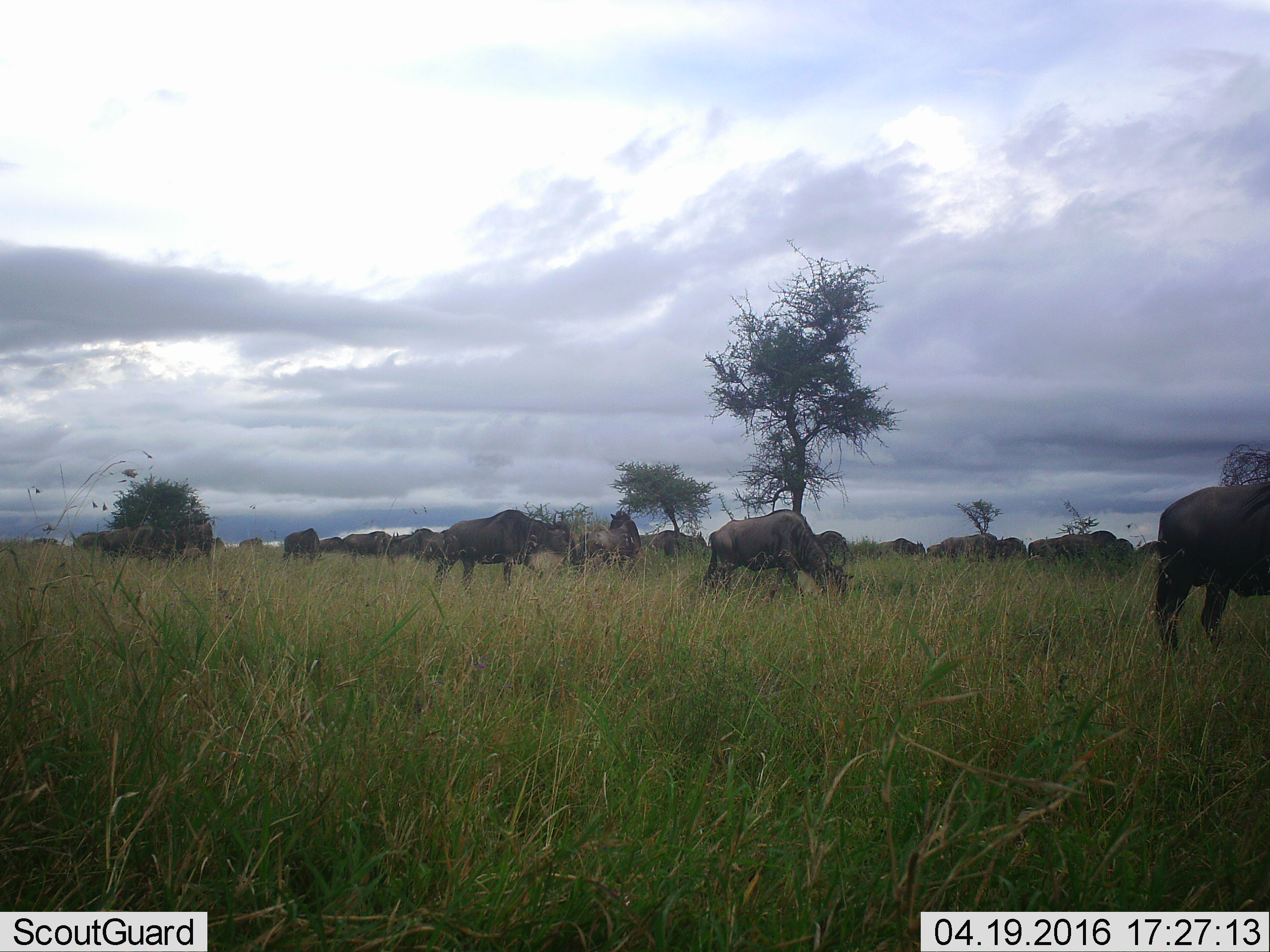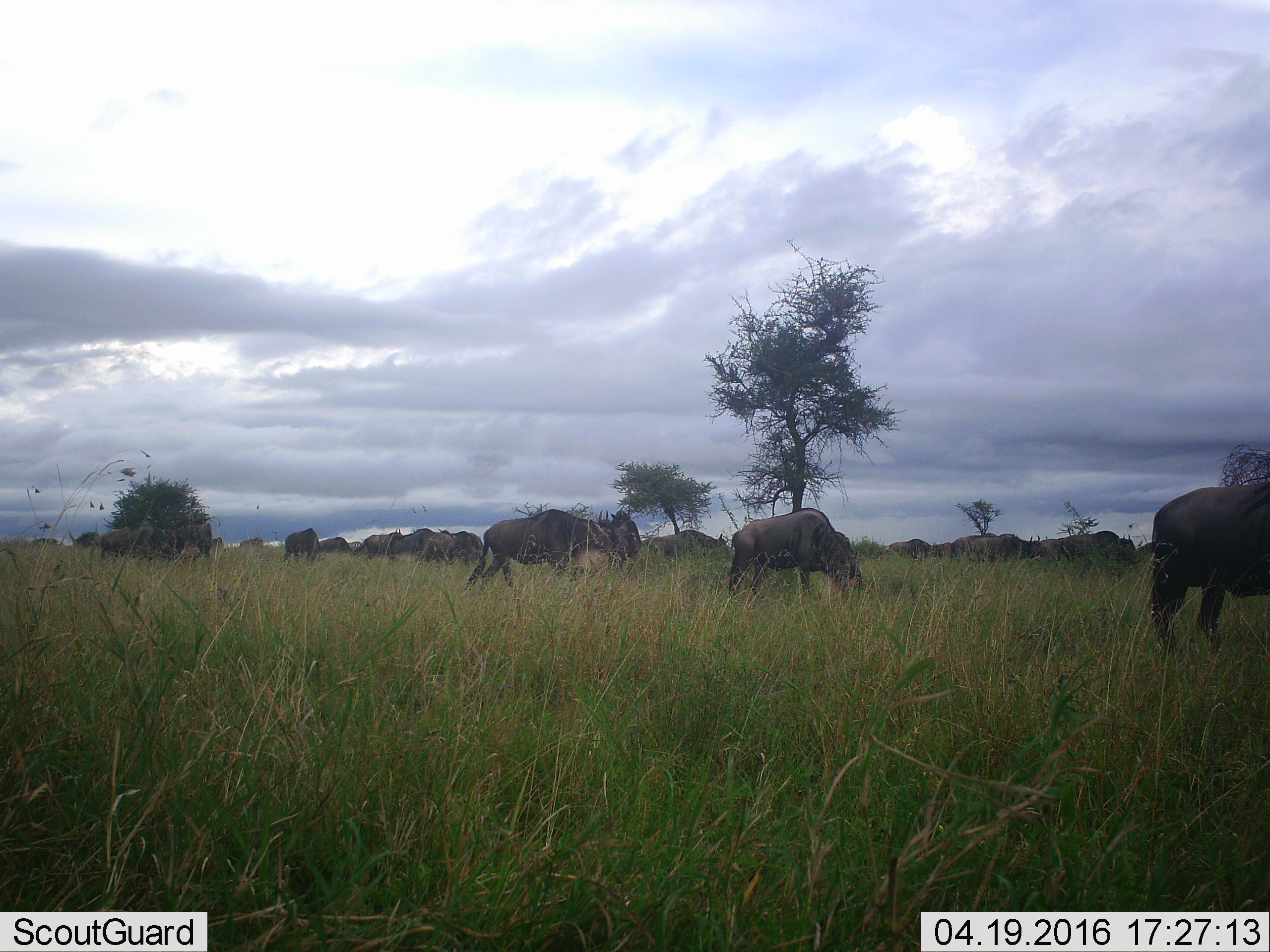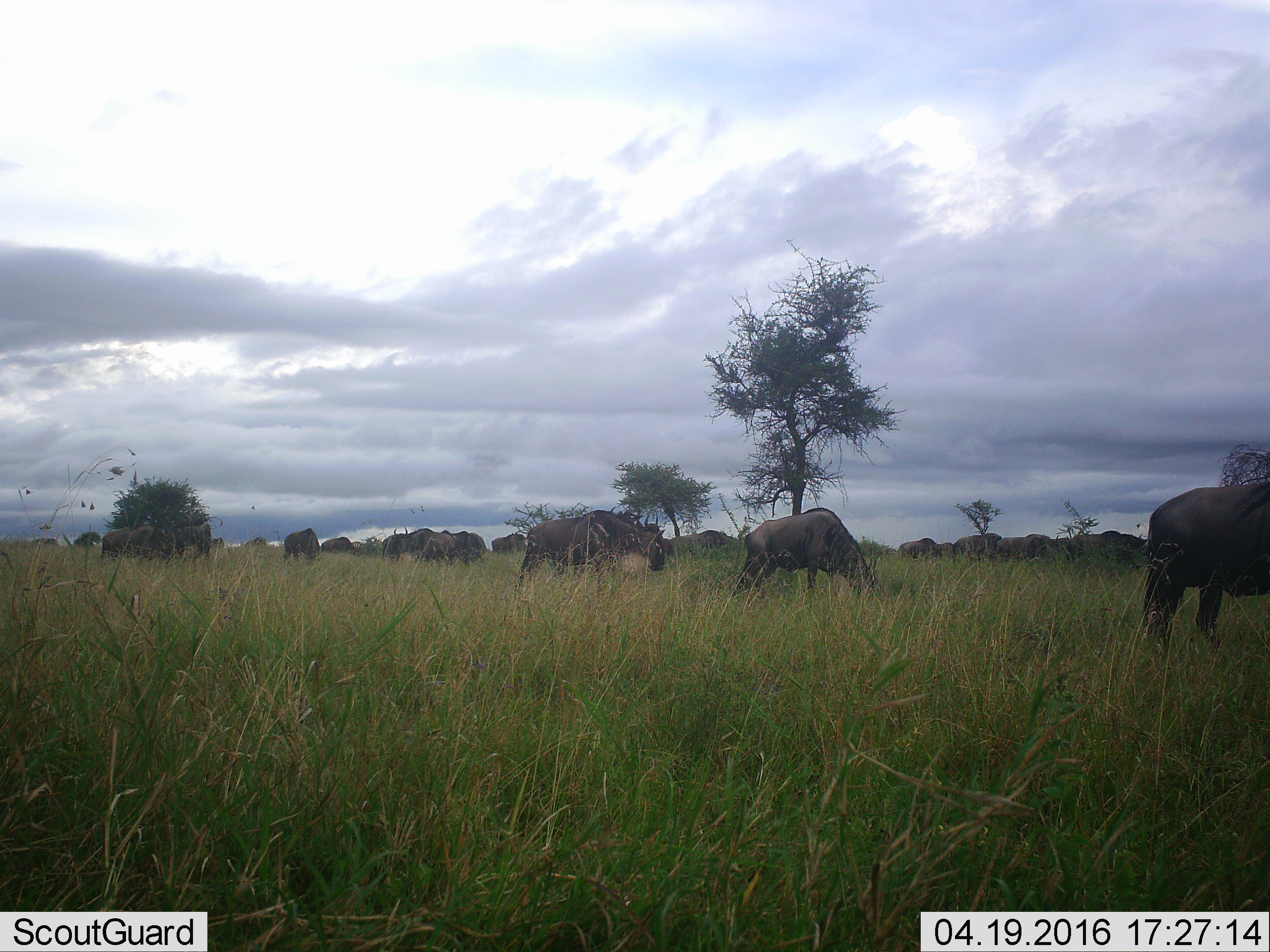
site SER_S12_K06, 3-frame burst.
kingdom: Animalia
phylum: Chordata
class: Mammalia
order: Artiodactyla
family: Bovidae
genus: Connochaetes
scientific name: Connochaetes taurinus taurinus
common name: blue wildebeest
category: wildebeestblue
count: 11-50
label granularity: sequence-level